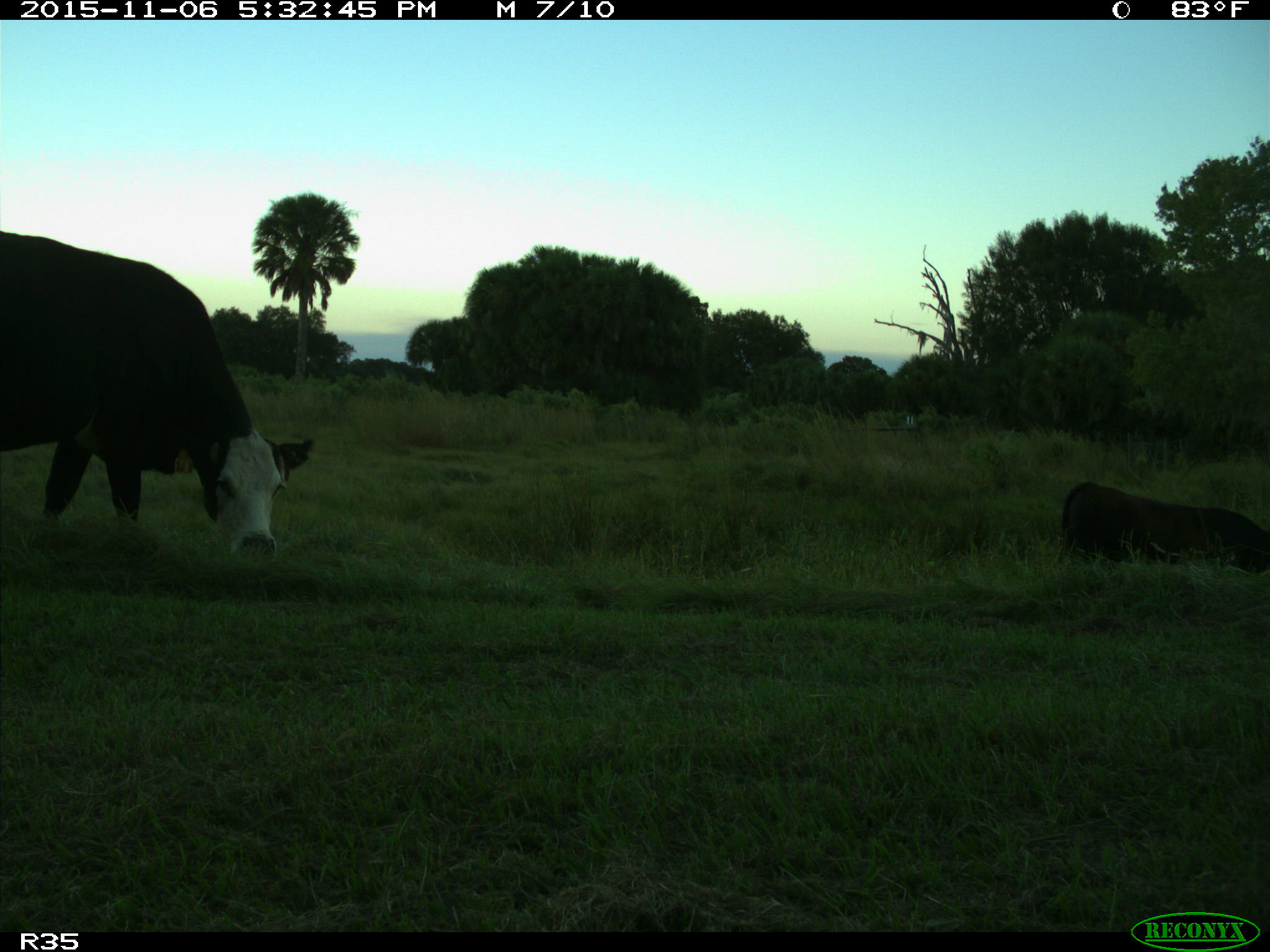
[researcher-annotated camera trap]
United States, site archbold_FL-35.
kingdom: Animalia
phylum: Chordata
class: Mammalia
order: Artiodactyla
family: Bovidae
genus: Bos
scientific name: Bos taurus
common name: domestic cow